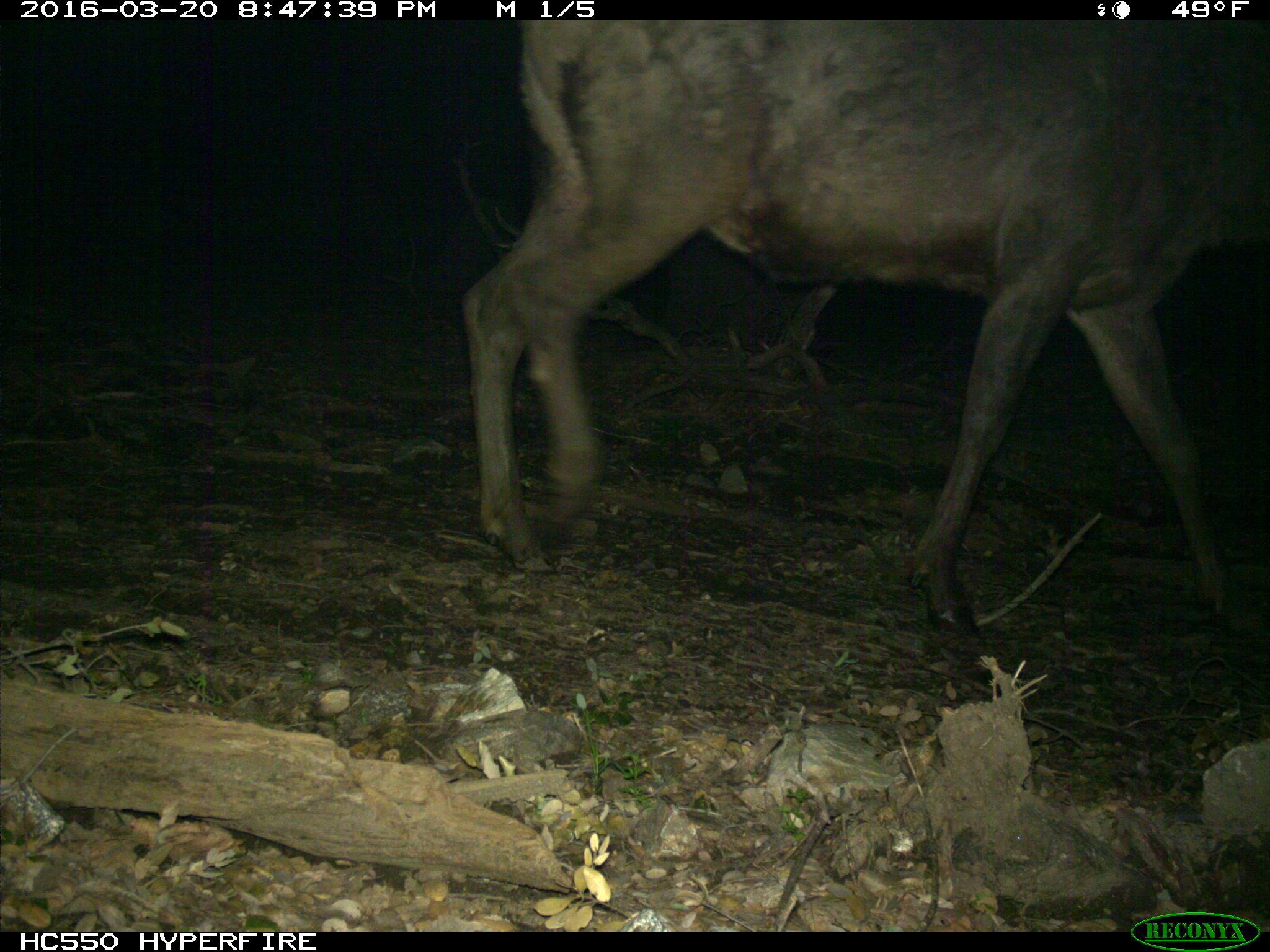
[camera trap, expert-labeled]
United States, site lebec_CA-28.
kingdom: Animalia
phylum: Chordata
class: Mammalia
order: Artiodactyla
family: Cervidae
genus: Cervus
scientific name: Cervus canadensis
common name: elk